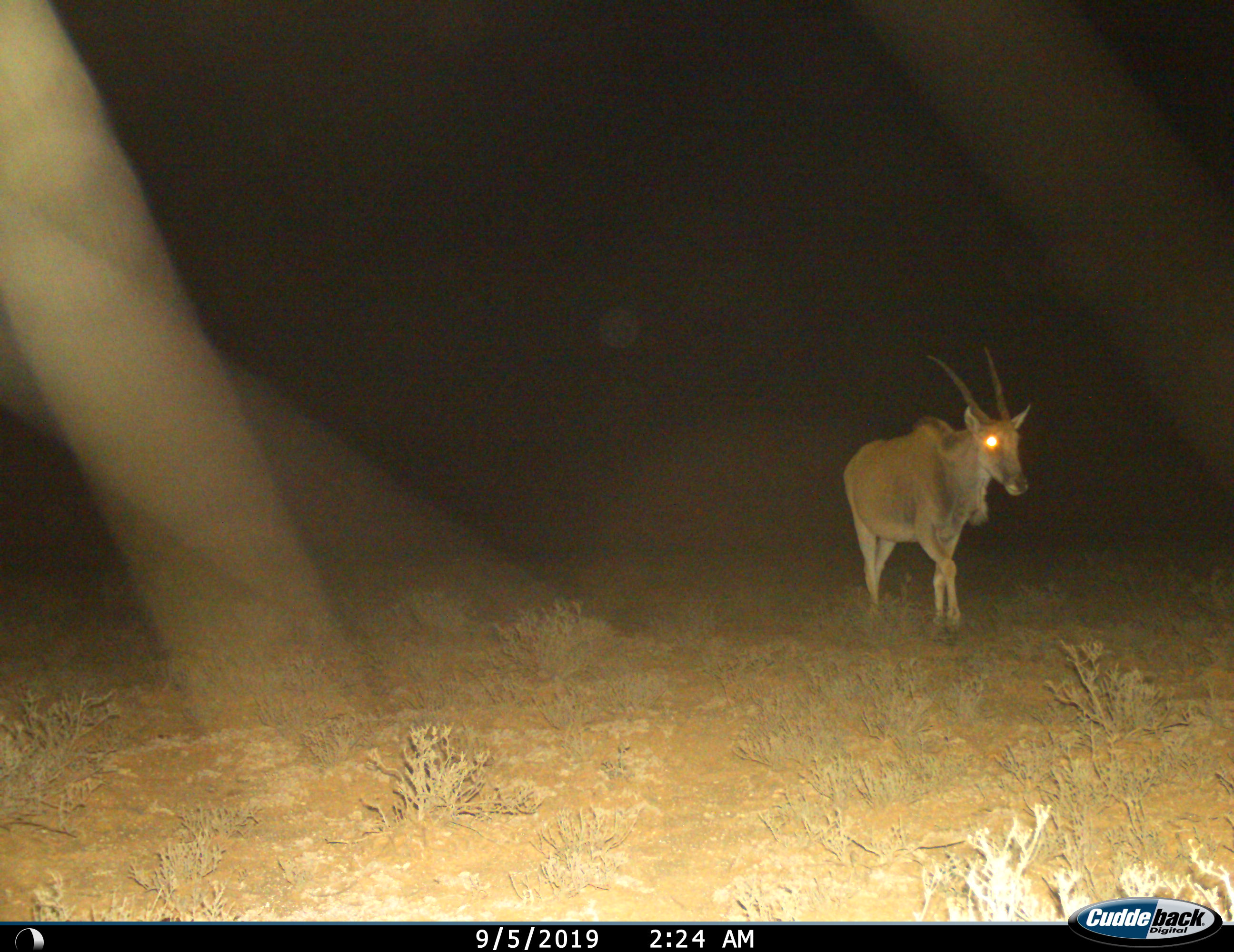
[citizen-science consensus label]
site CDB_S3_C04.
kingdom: Animalia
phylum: Chordata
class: Mammalia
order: Artiodactyla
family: Bovidae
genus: Tragelaphus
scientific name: Tragelaphus oryx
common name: eland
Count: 1.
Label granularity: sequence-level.